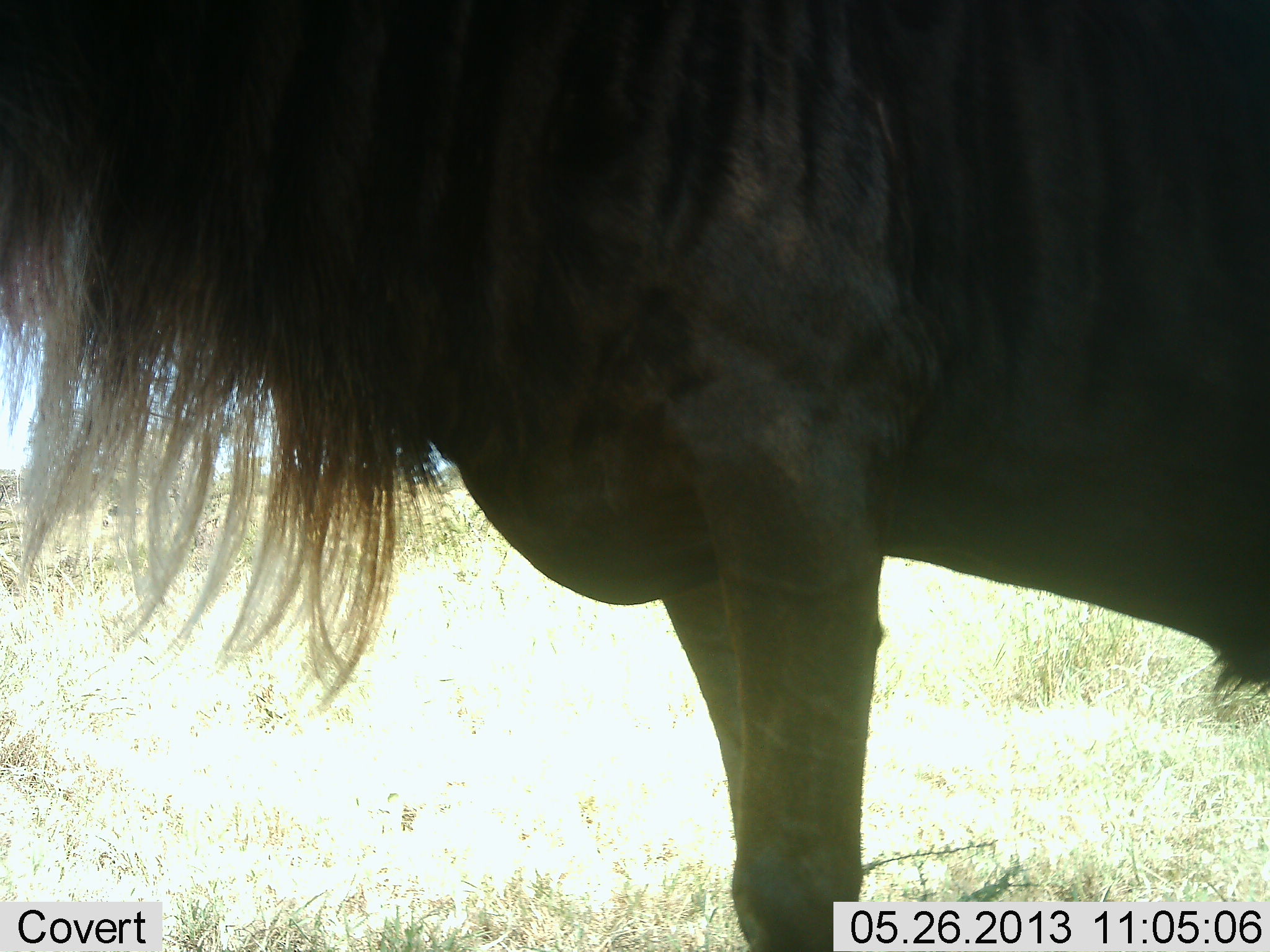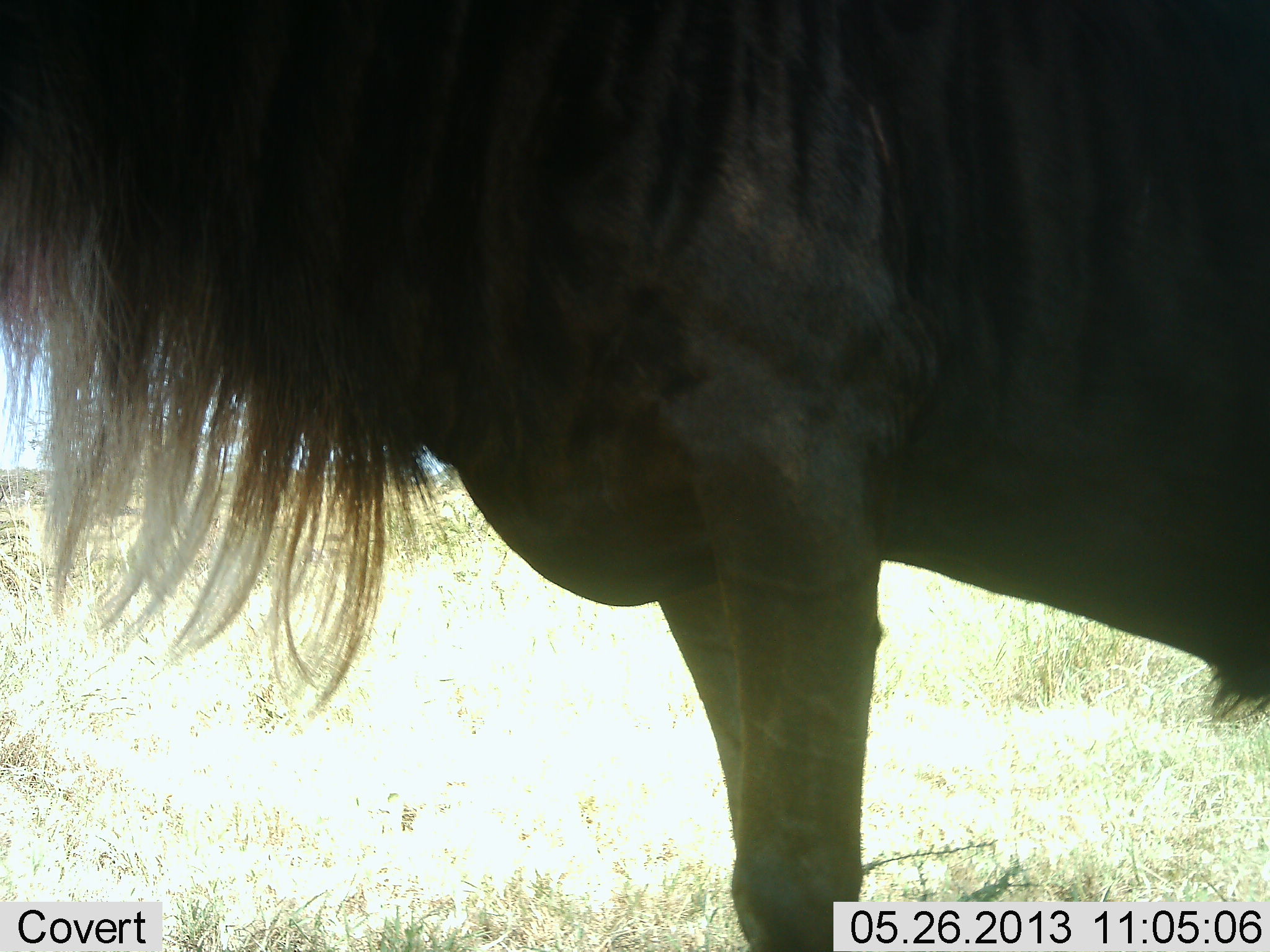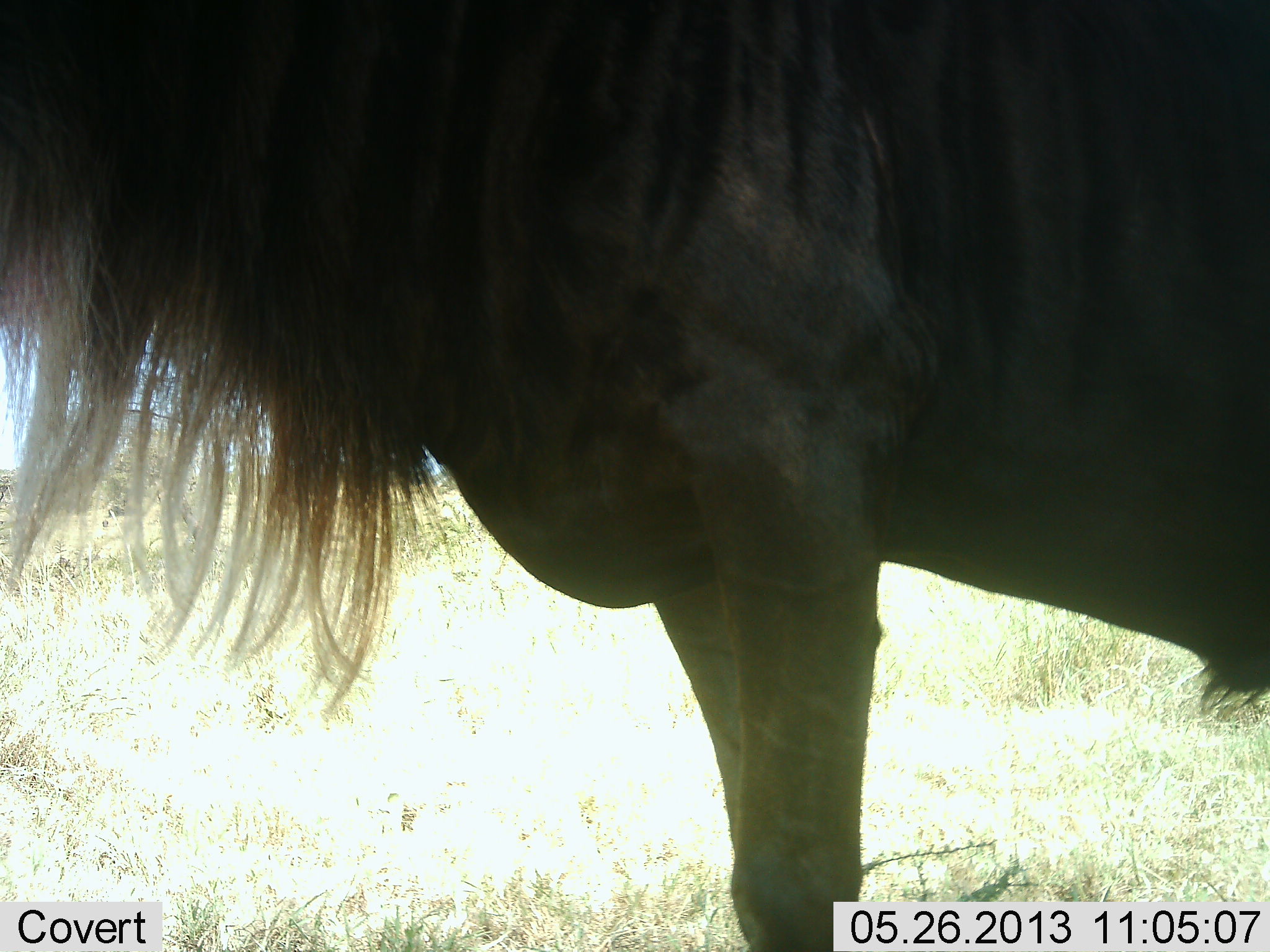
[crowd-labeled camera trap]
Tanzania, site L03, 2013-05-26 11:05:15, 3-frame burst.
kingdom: Animalia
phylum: Chordata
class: Mammalia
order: Artiodactyla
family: Bovidae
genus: Connochaetes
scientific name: Connochaetes taurinus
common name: blue wildebeest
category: wildebeest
Wildebeest (blue wildebeest) (Connochaetes taurinus), count 1. Behavior (volunteer vote fractions): standing 100%, resting 6%, moving 0%, interacting 0%. Young present (vote fraction): 0%. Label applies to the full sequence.